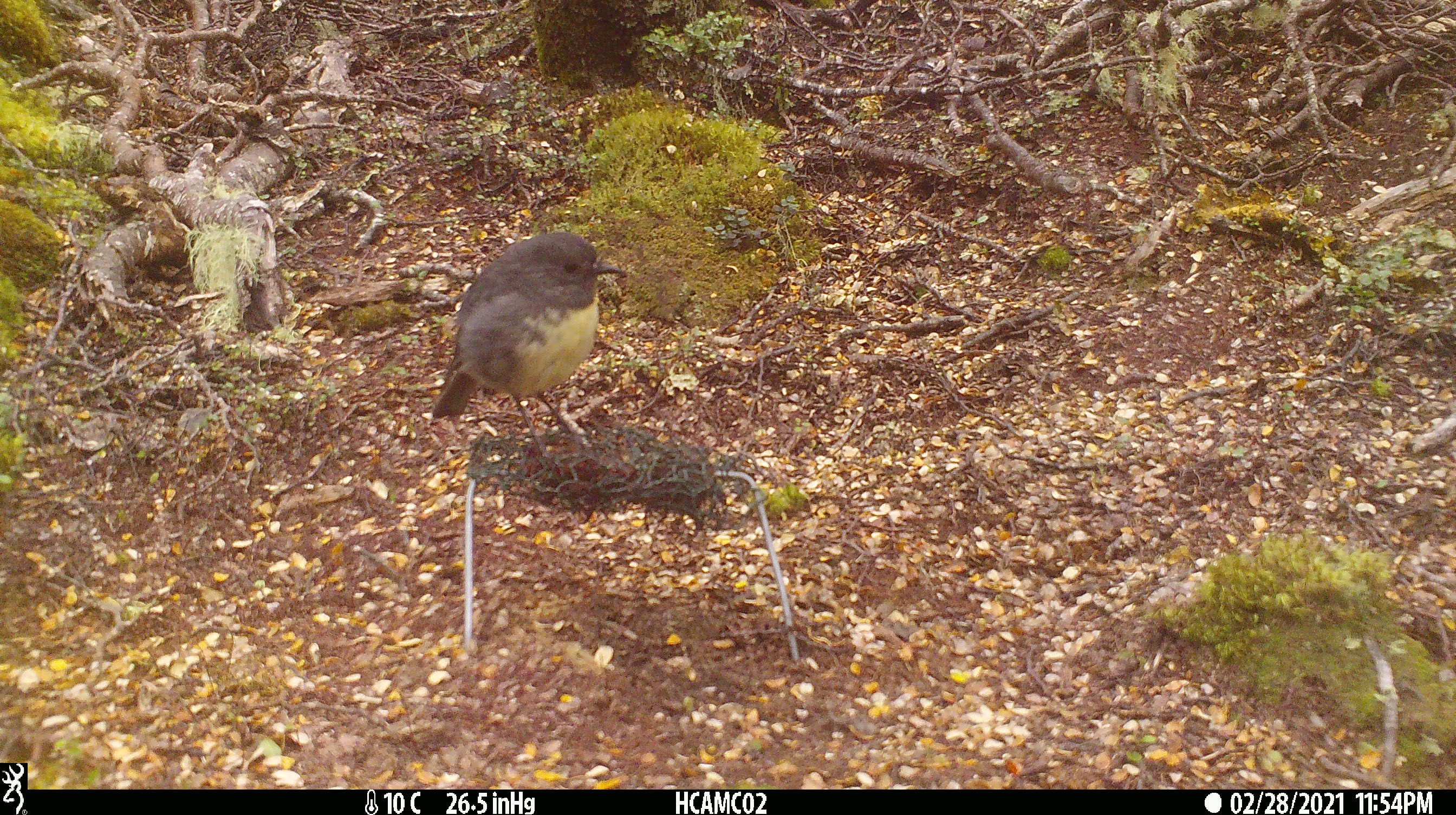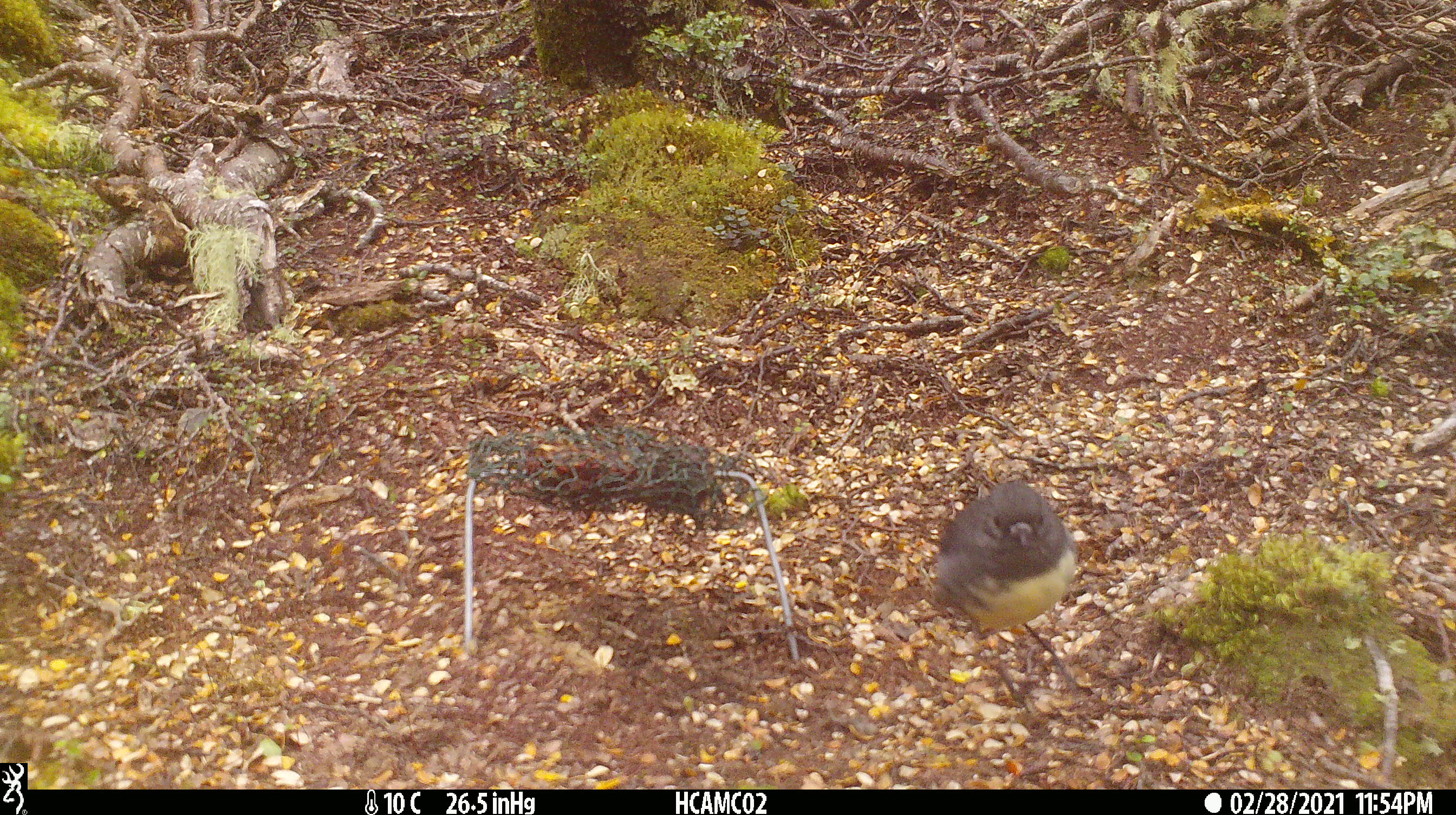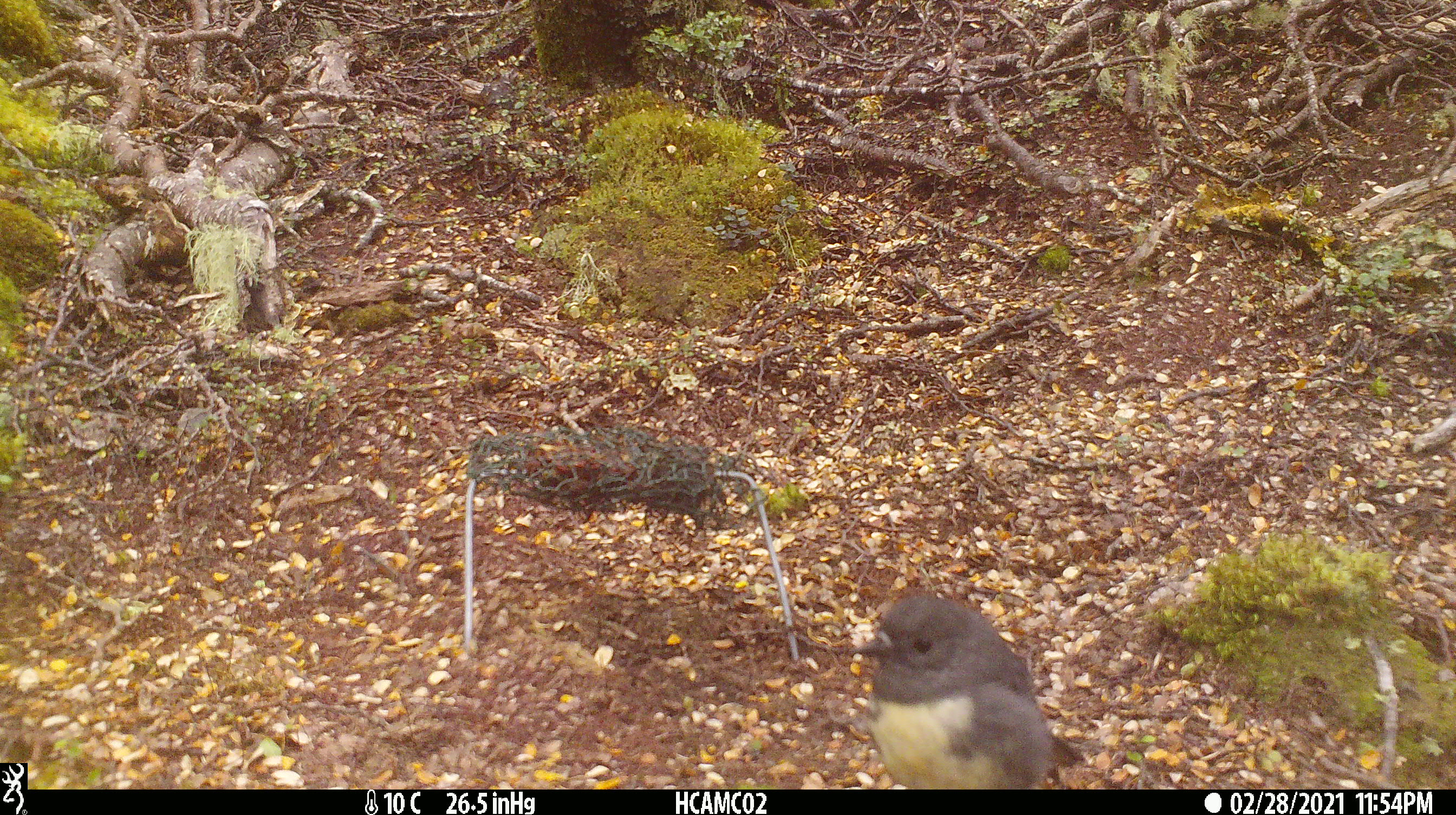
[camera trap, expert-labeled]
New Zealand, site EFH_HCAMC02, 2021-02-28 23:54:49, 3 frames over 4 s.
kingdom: Animalia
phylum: Chordata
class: Aves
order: Passeriformes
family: Petroicidae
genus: Petroica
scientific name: Petroica australis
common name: new zealand robin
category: robin